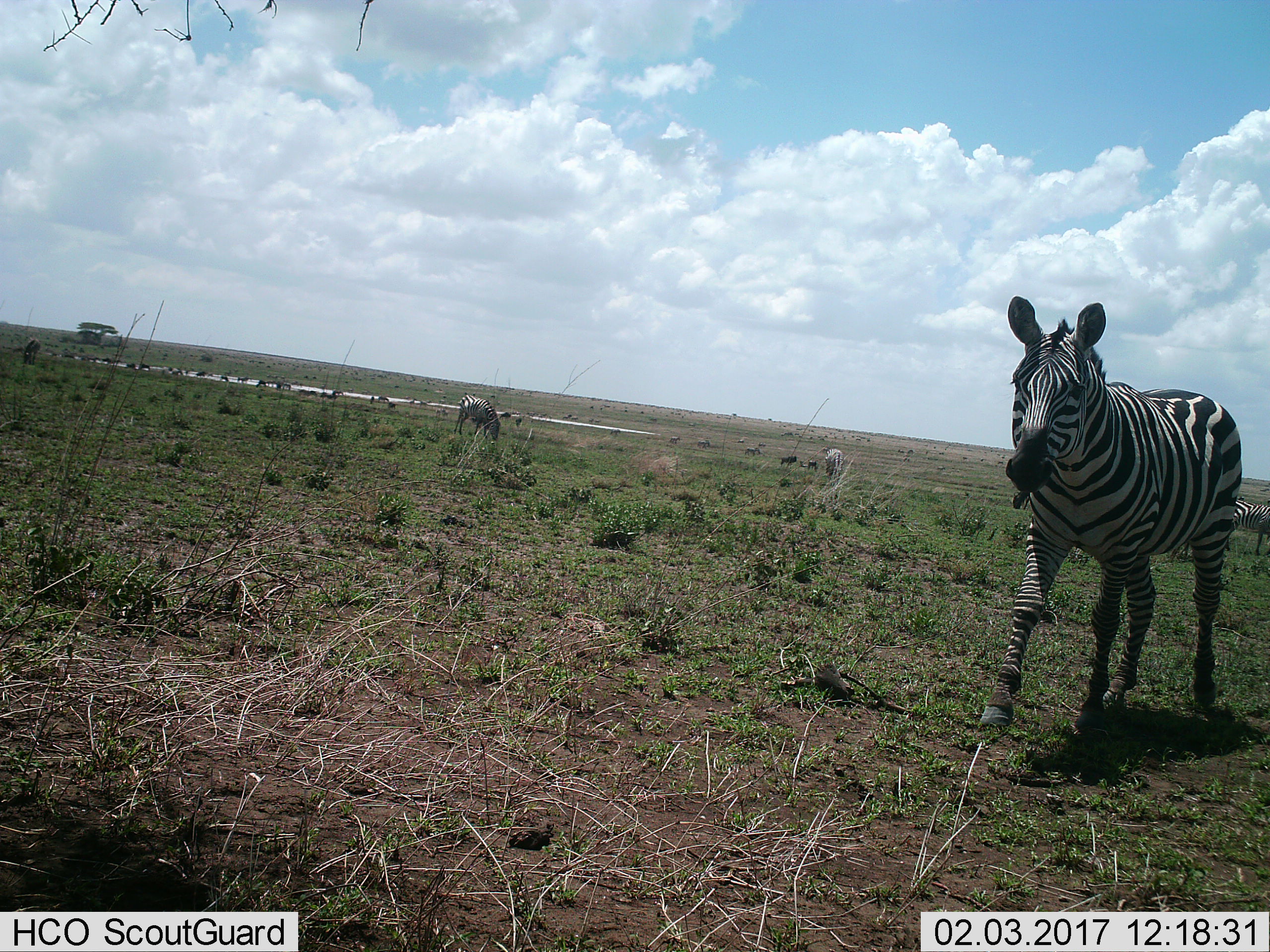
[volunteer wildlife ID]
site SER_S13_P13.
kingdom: Animalia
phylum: Chordata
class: Mammalia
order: Perissodactyla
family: Equidae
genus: Equus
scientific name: Equus quagga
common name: plains zebra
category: zebraplains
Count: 8.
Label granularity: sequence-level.